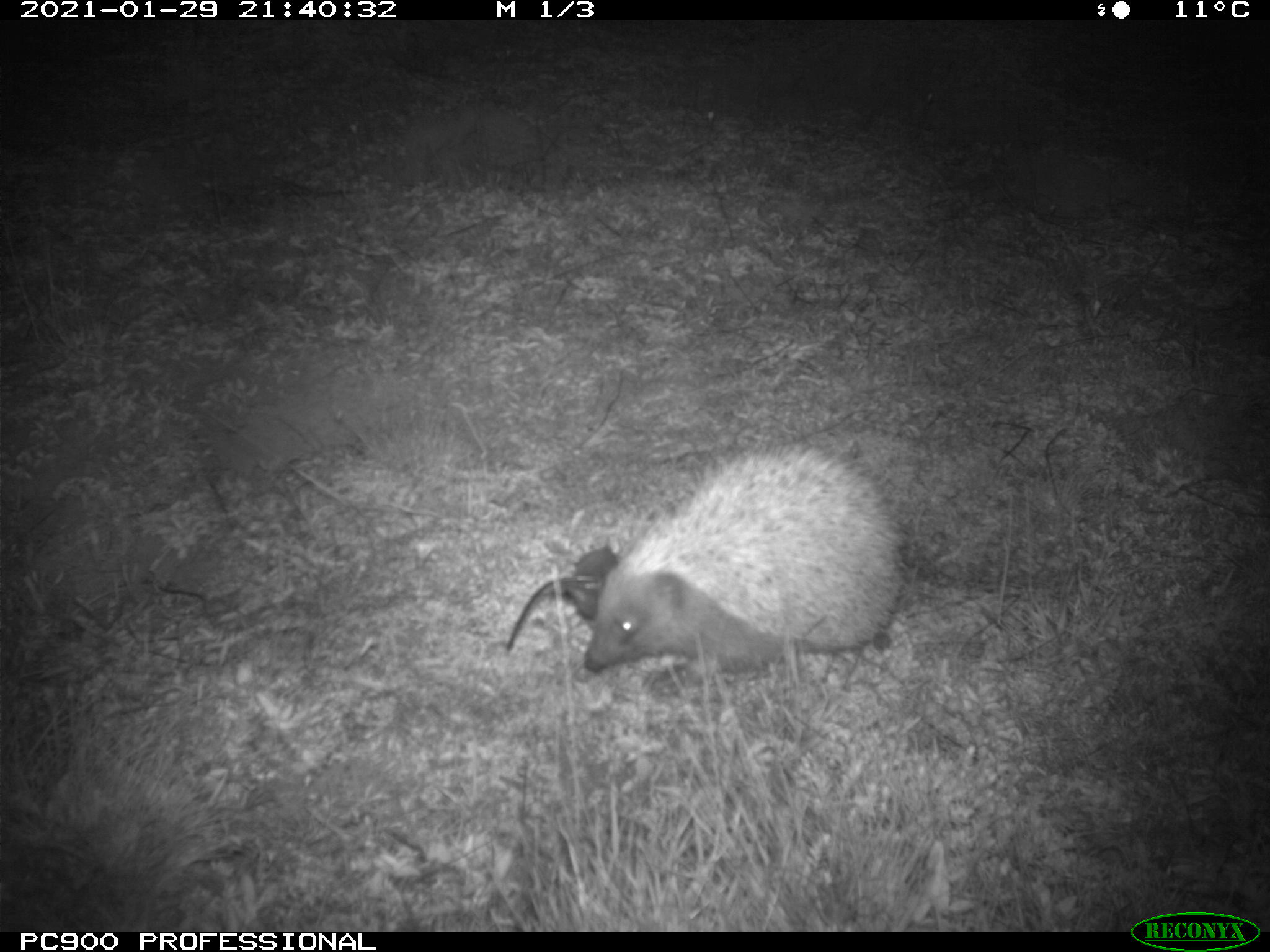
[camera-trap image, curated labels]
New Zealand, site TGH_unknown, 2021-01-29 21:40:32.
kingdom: Animalia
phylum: Chordata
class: Mammalia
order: Eulipotyphla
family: Erinaceidae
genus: Erinaceus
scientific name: Erinaceus europaeus europaeus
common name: european hedgehog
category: hedgehog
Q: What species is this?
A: Hedgehog (european hedgehog) (Erinaceus europaeus europaeus).